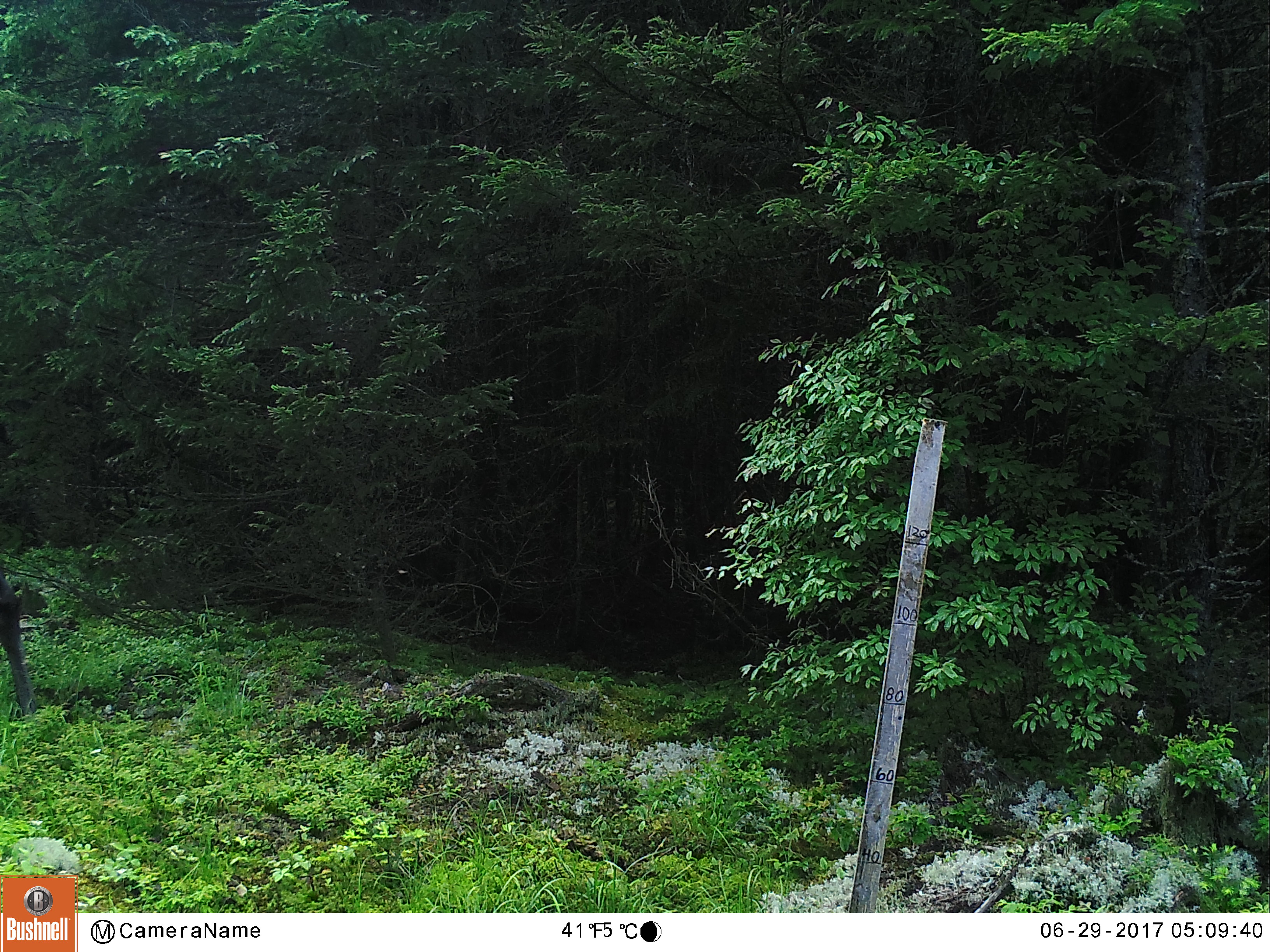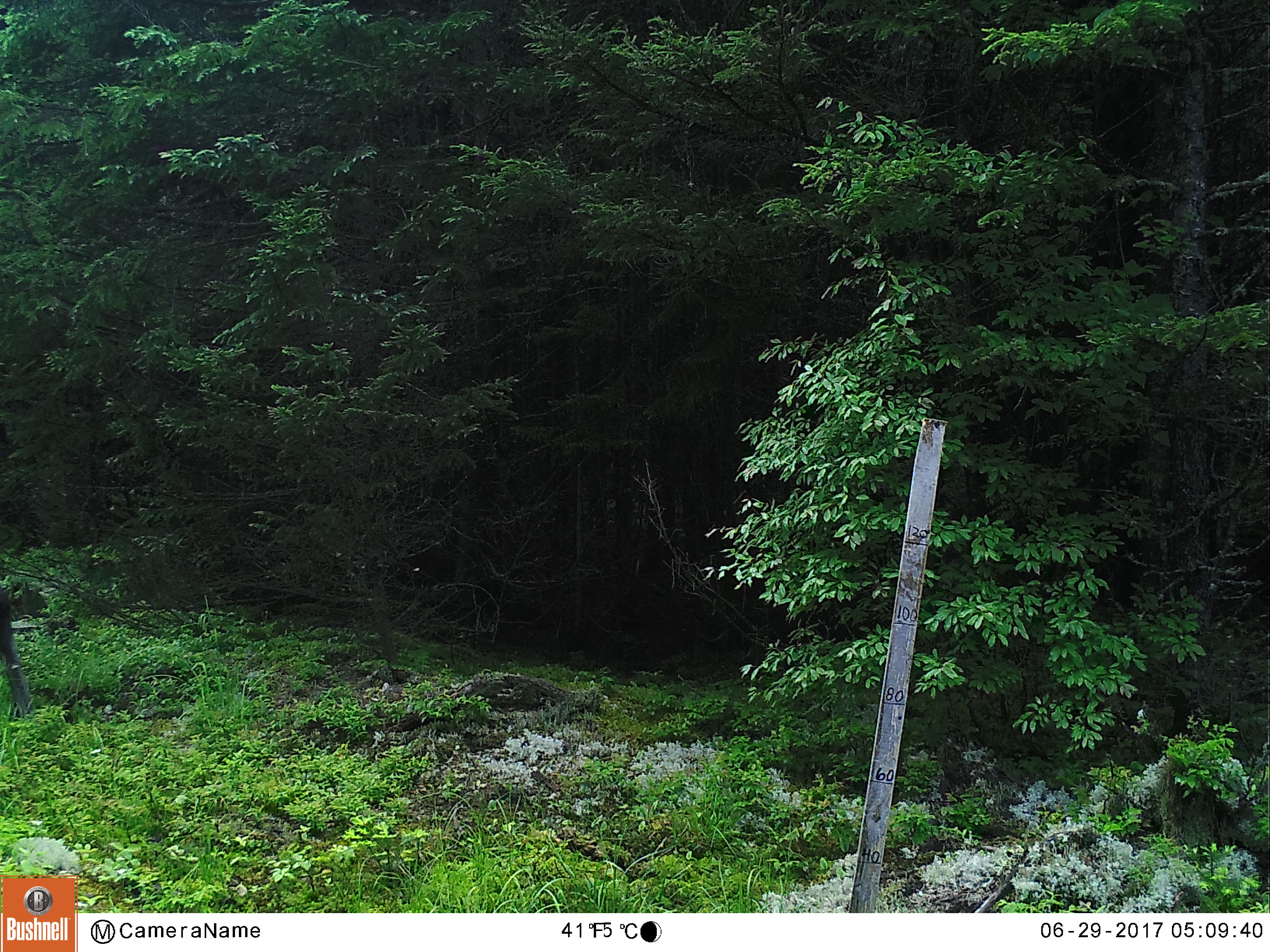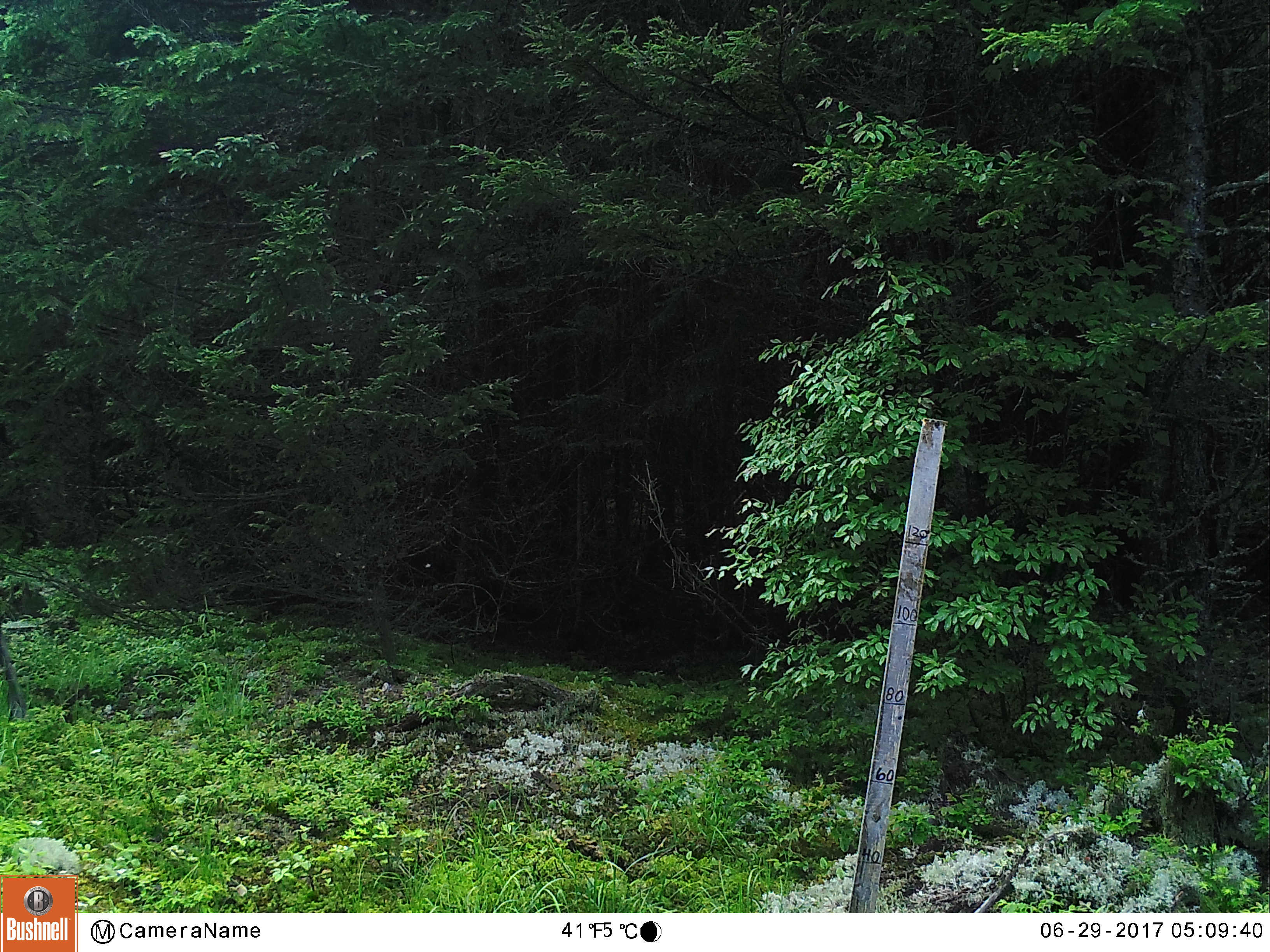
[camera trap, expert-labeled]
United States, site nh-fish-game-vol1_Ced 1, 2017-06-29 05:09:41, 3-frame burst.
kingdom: Animalia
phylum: Chordata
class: Mammalia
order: Artiodactyla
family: Cervidae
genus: Alces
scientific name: Alces alces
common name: moose